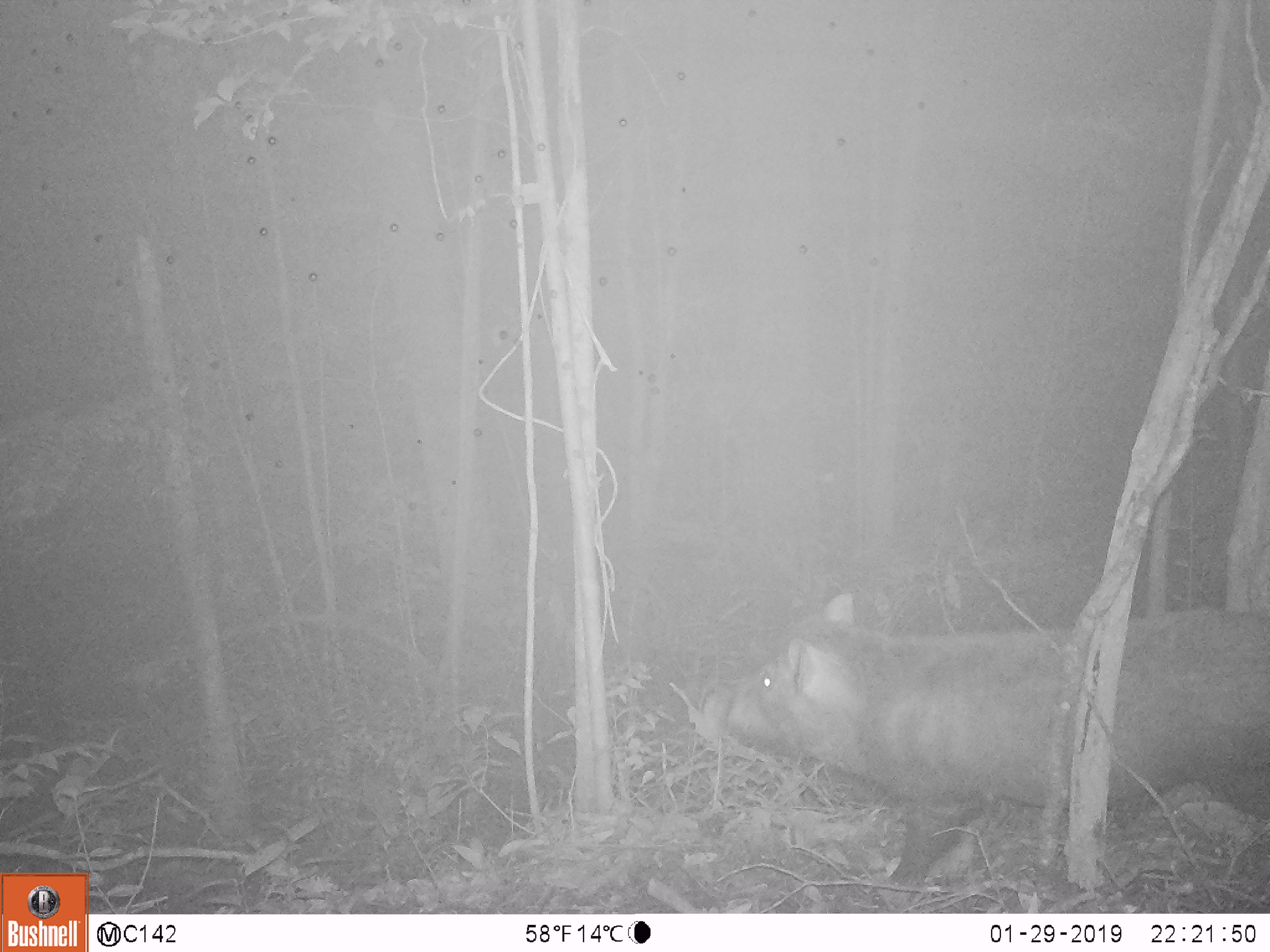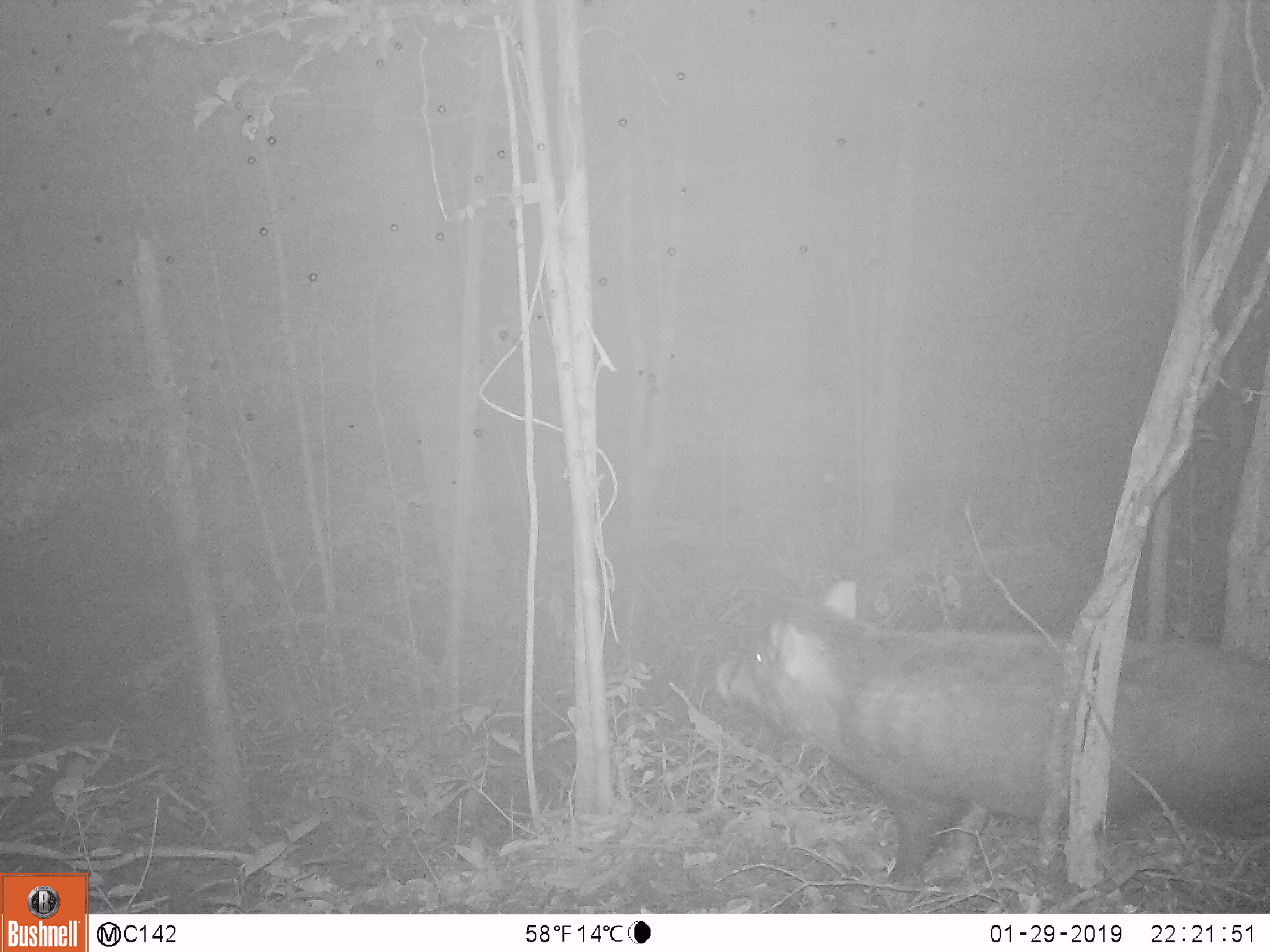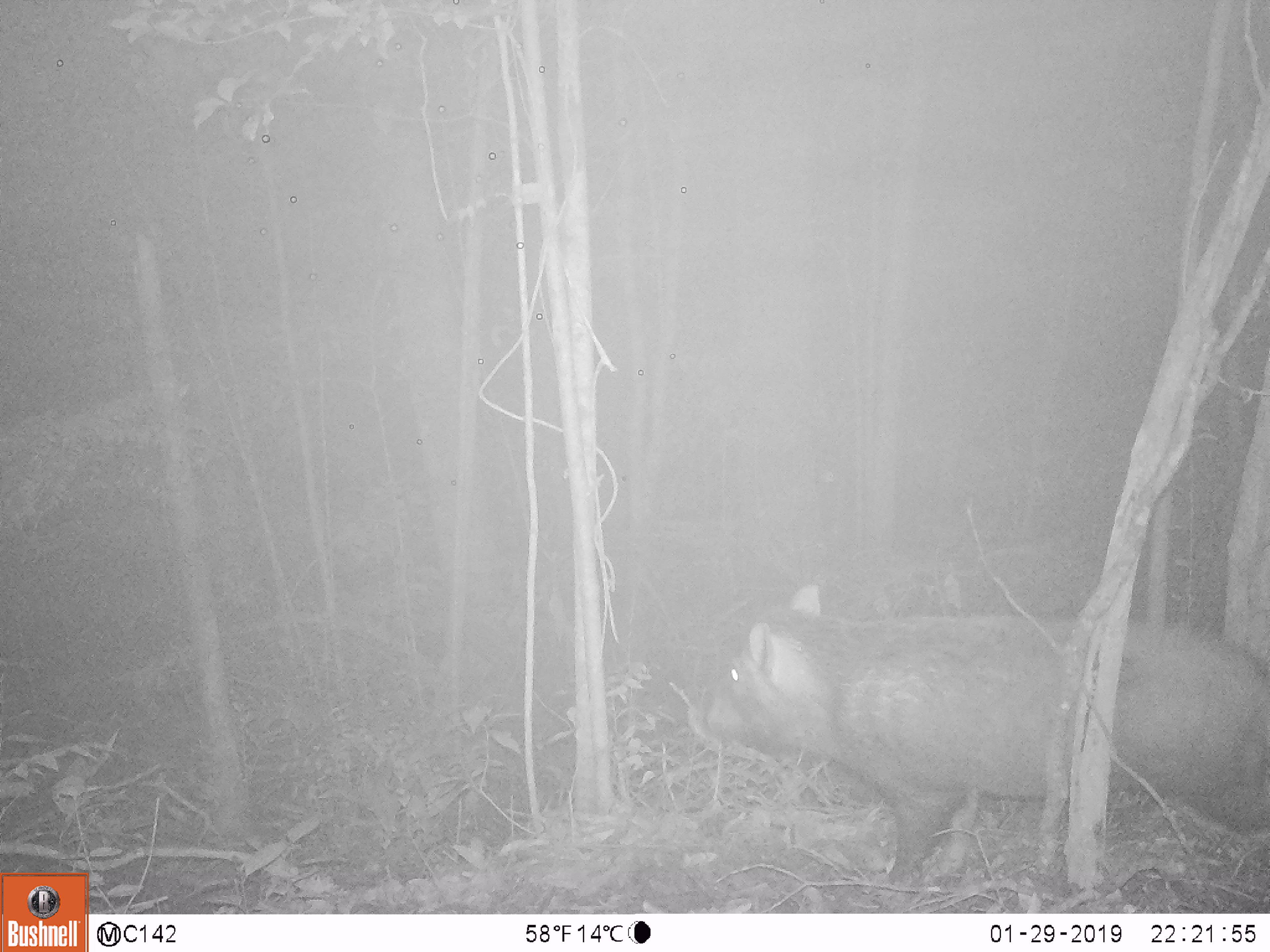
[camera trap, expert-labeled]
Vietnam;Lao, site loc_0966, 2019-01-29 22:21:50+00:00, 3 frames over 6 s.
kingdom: Animalia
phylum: Chordata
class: Mammalia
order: Artiodactyla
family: Suidae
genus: Sus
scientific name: Sus scrofa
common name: eurasian wild pig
Eurasian wild pig (Sus scrofa). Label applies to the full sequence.